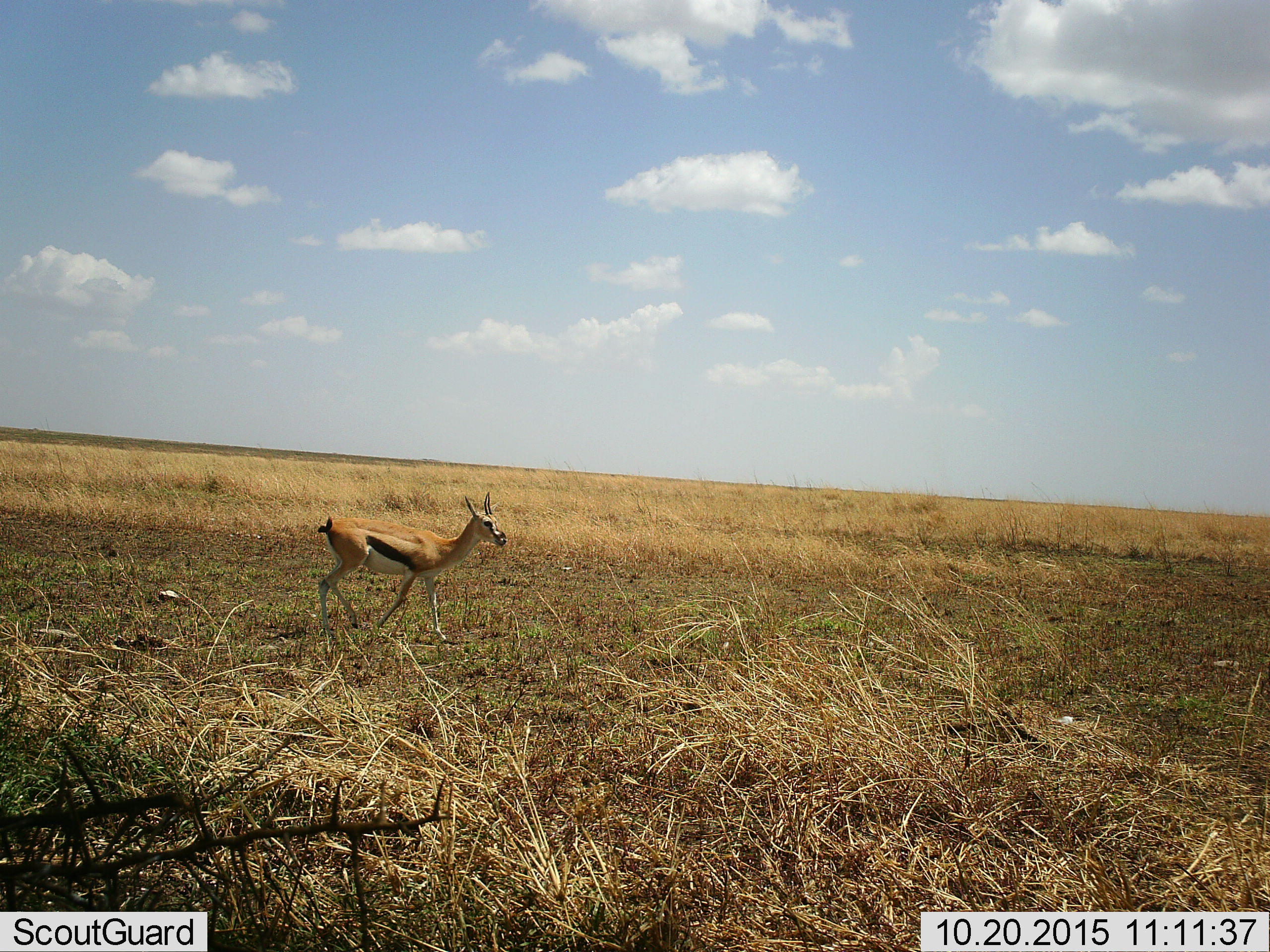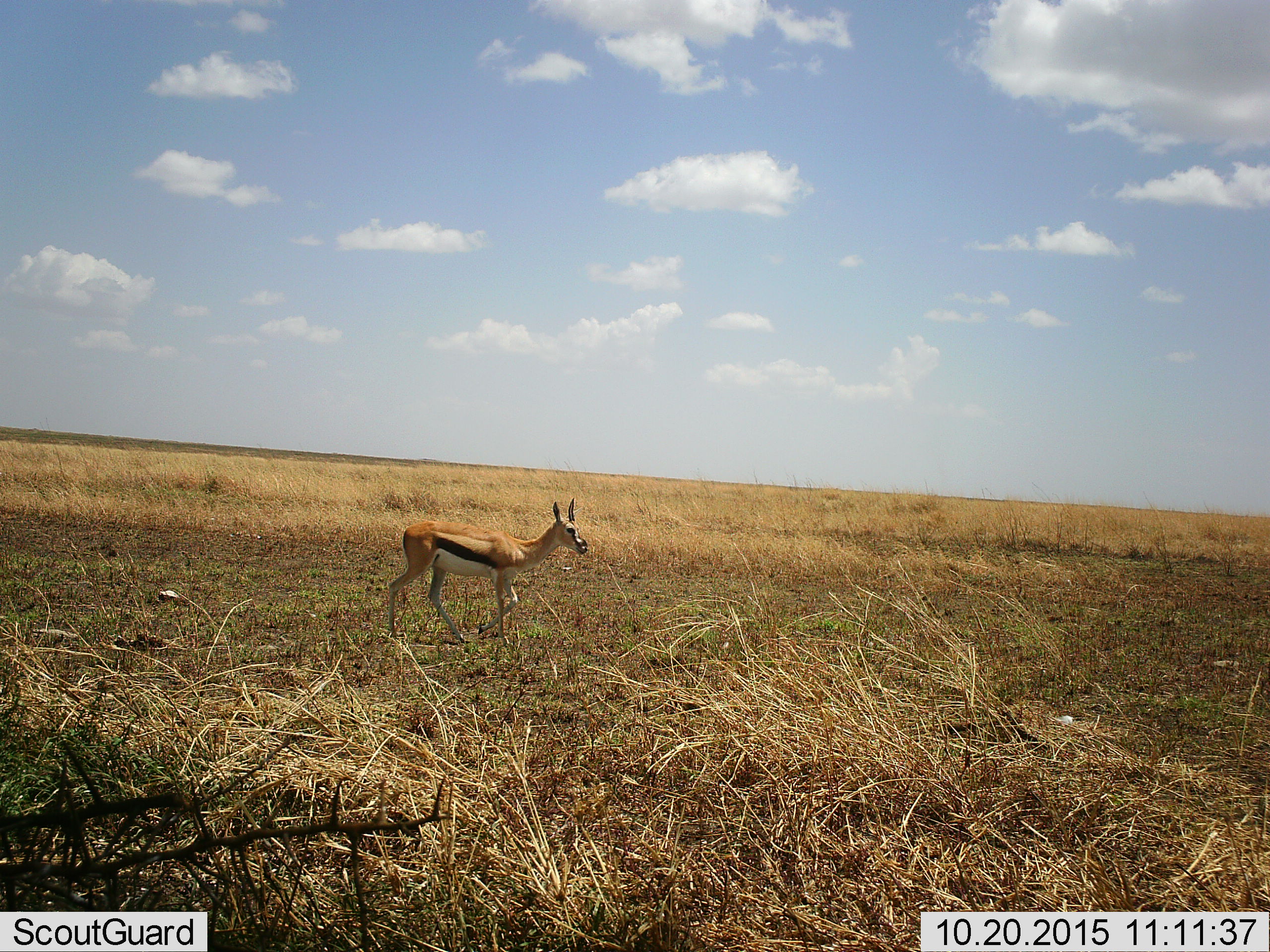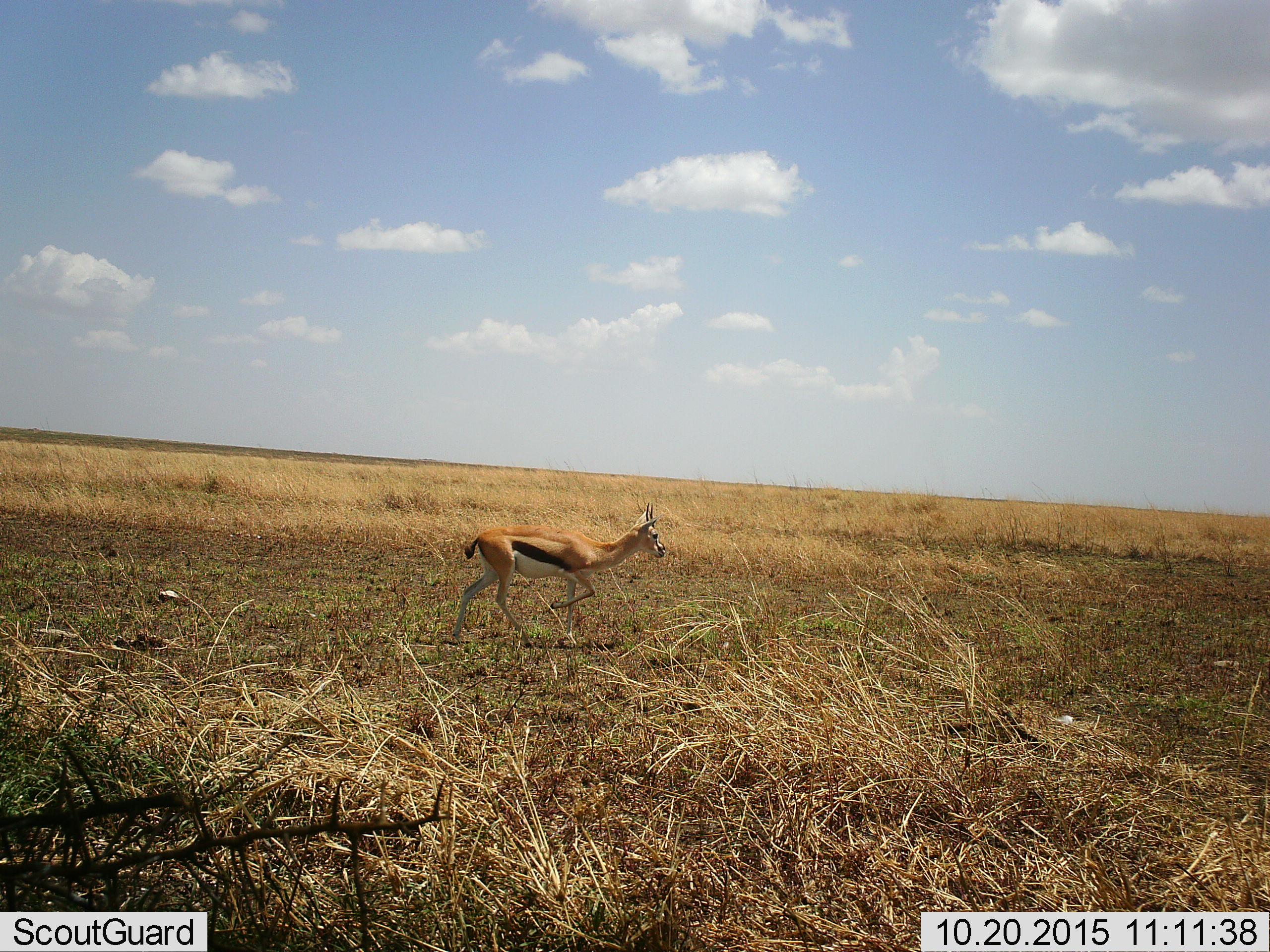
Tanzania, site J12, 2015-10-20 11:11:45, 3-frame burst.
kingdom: Animalia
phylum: Chordata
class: Mammalia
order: Artiodactyla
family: Bovidae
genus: Eudorcas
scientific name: Eudorcas thomsonii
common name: thomson's gazelle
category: gazellethomsons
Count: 1.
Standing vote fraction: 0%.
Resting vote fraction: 0%.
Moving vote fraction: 100%.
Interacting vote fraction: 0%.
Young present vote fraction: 0%.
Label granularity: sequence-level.